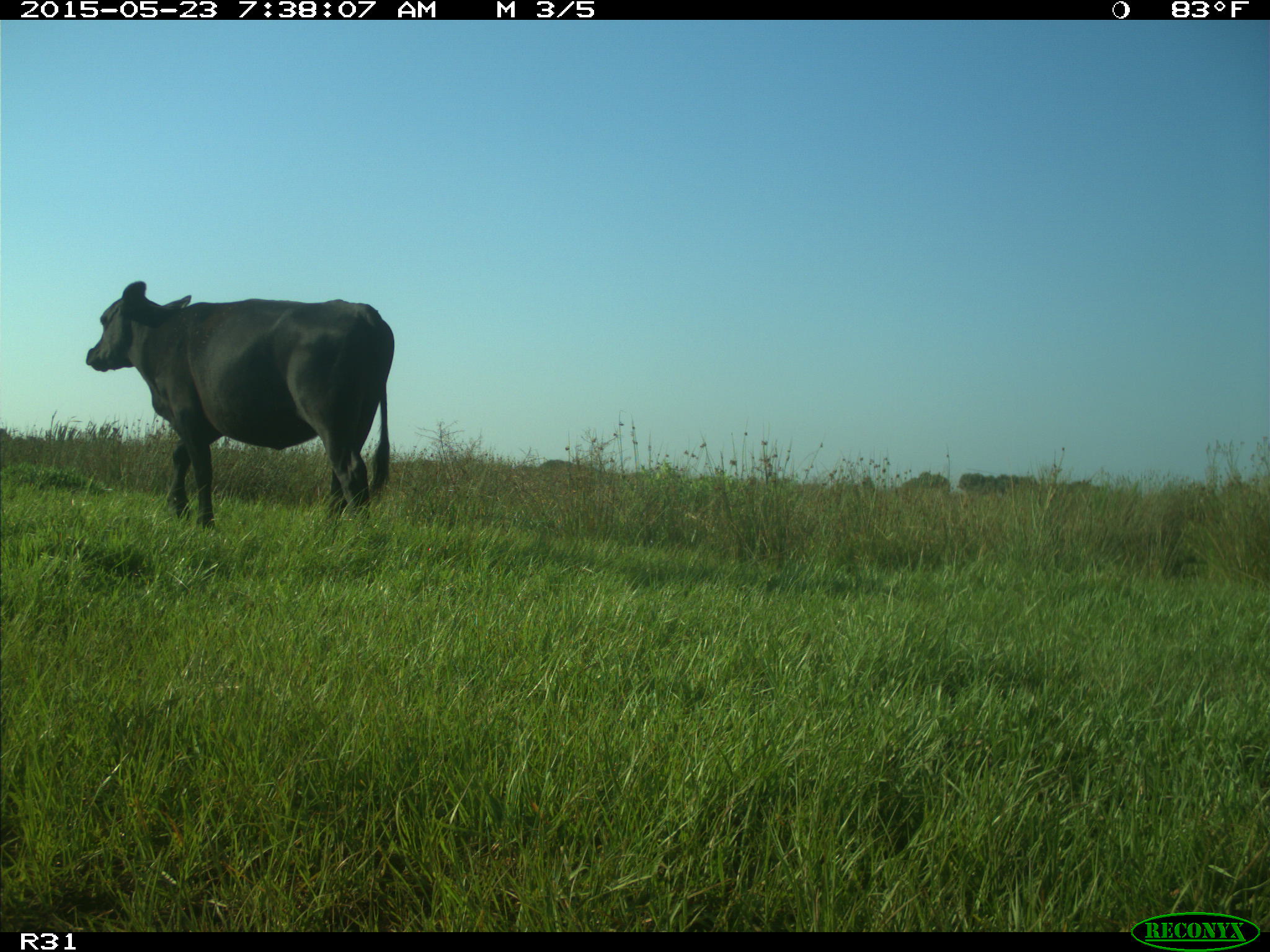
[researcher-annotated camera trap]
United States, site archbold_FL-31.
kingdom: Animalia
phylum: Chordata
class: Mammalia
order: Artiodactyla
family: Bovidae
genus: Bos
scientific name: Bos taurus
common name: domestic cow